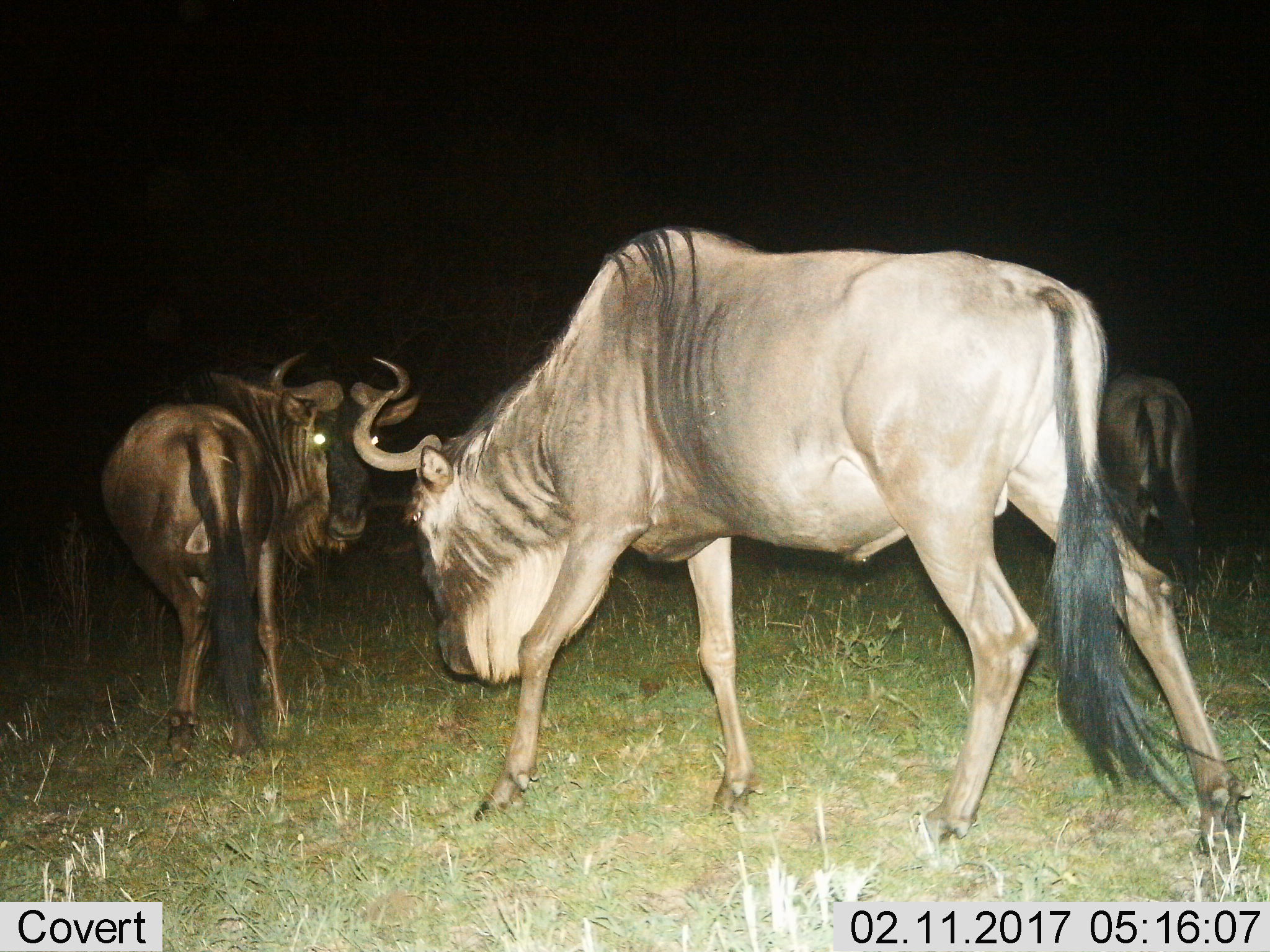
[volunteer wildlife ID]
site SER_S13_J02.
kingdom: Animalia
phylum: Chordata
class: Mammalia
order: Artiodactyla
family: Bovidae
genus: Connochaetes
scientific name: Connochaetes taurinus taurinus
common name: blue wildebeest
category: wildebeestblue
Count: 3.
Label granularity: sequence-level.